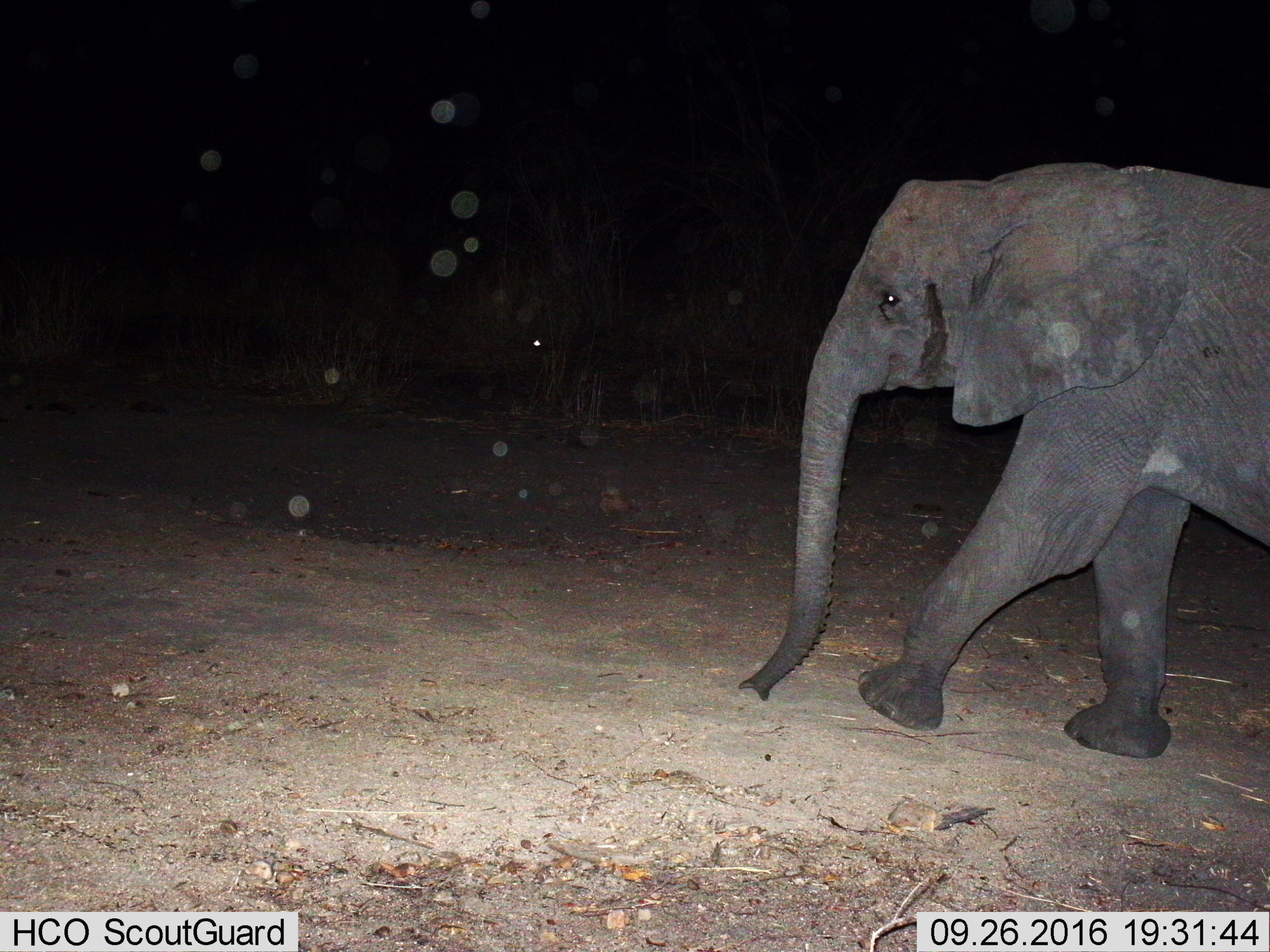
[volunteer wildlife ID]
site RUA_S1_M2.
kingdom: Animalia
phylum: Chordata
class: Mammalia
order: Proboscidea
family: Elephantidae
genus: Loxodonta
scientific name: Loxodonta africana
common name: african bush elephant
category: elephant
Elephant (african bush elephant) (Loxodonta africana), count 1. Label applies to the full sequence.